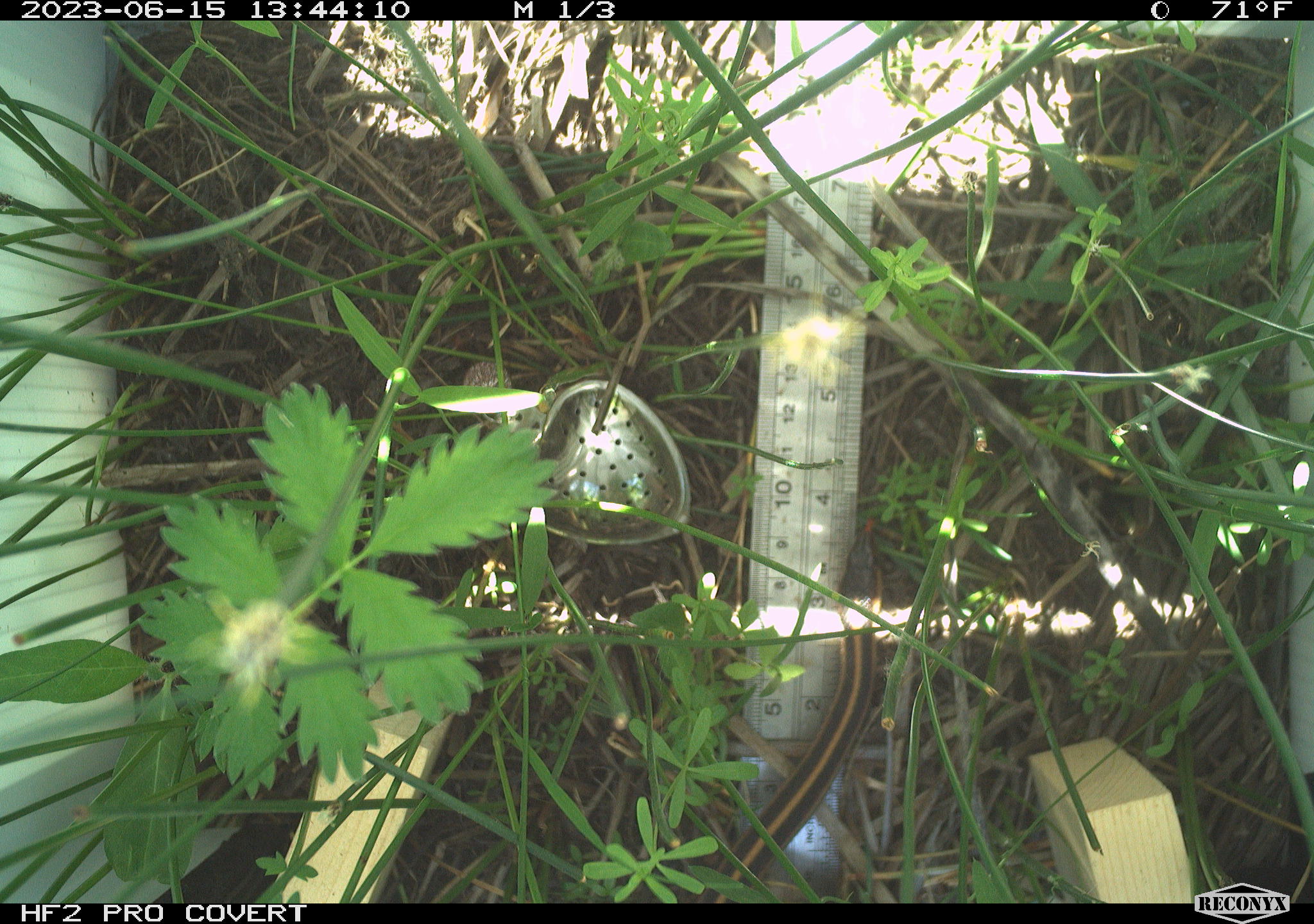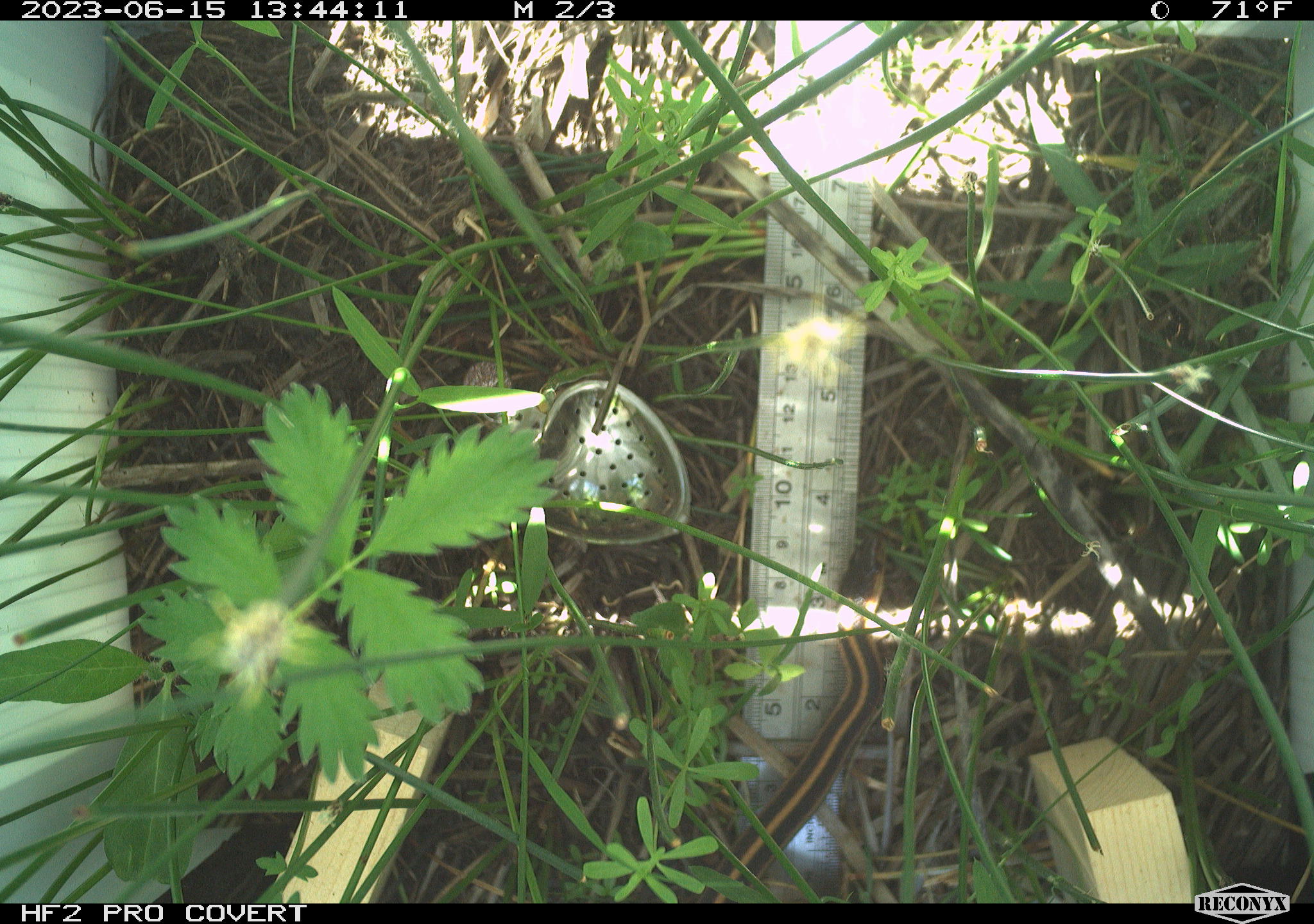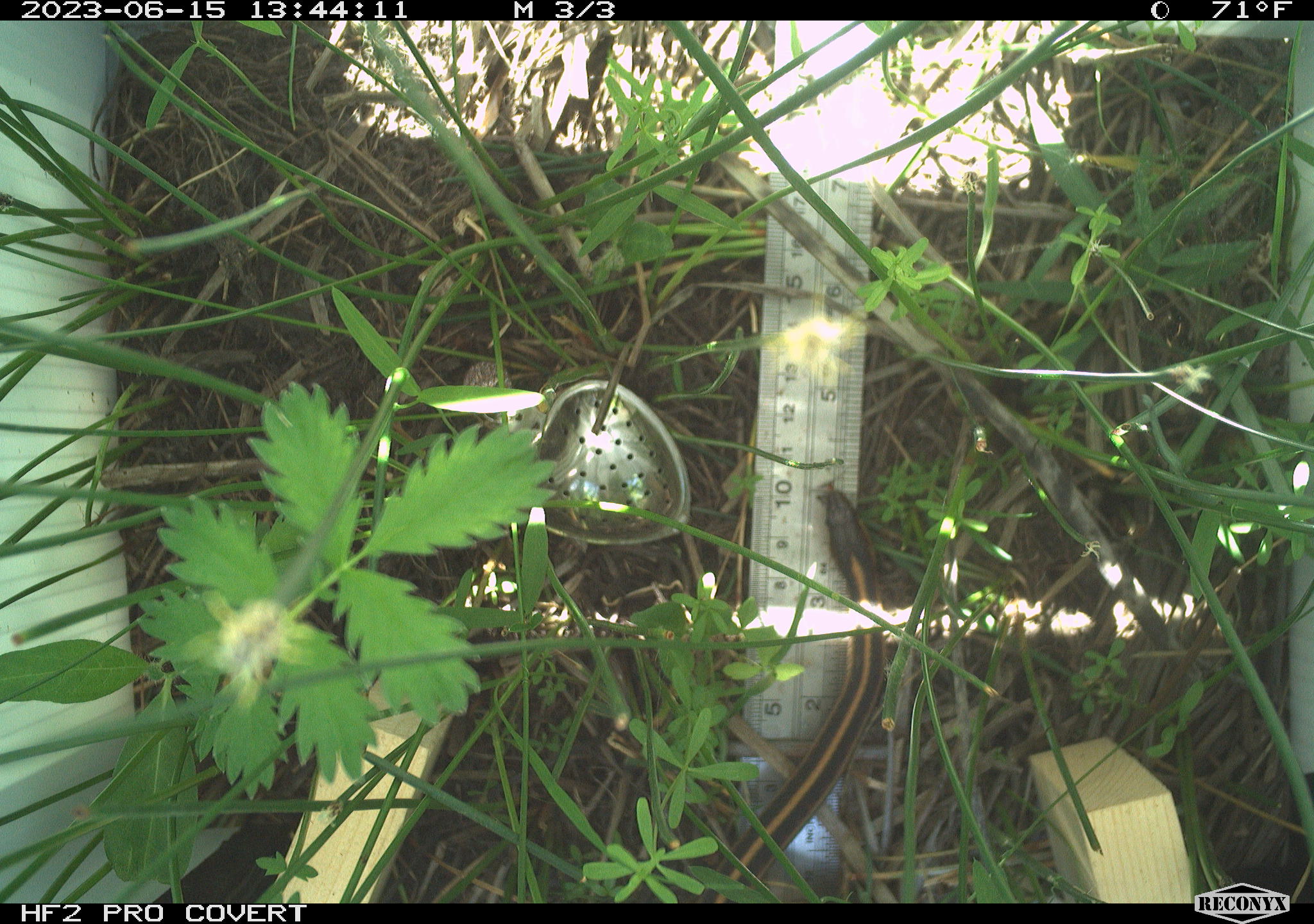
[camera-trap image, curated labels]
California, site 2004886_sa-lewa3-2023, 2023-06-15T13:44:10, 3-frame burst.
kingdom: Animalia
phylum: Chordata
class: Reptilia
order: Squamata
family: Colubridae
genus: Thamnophis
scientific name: Thamnophis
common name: american gartersnakes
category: thamnophis species